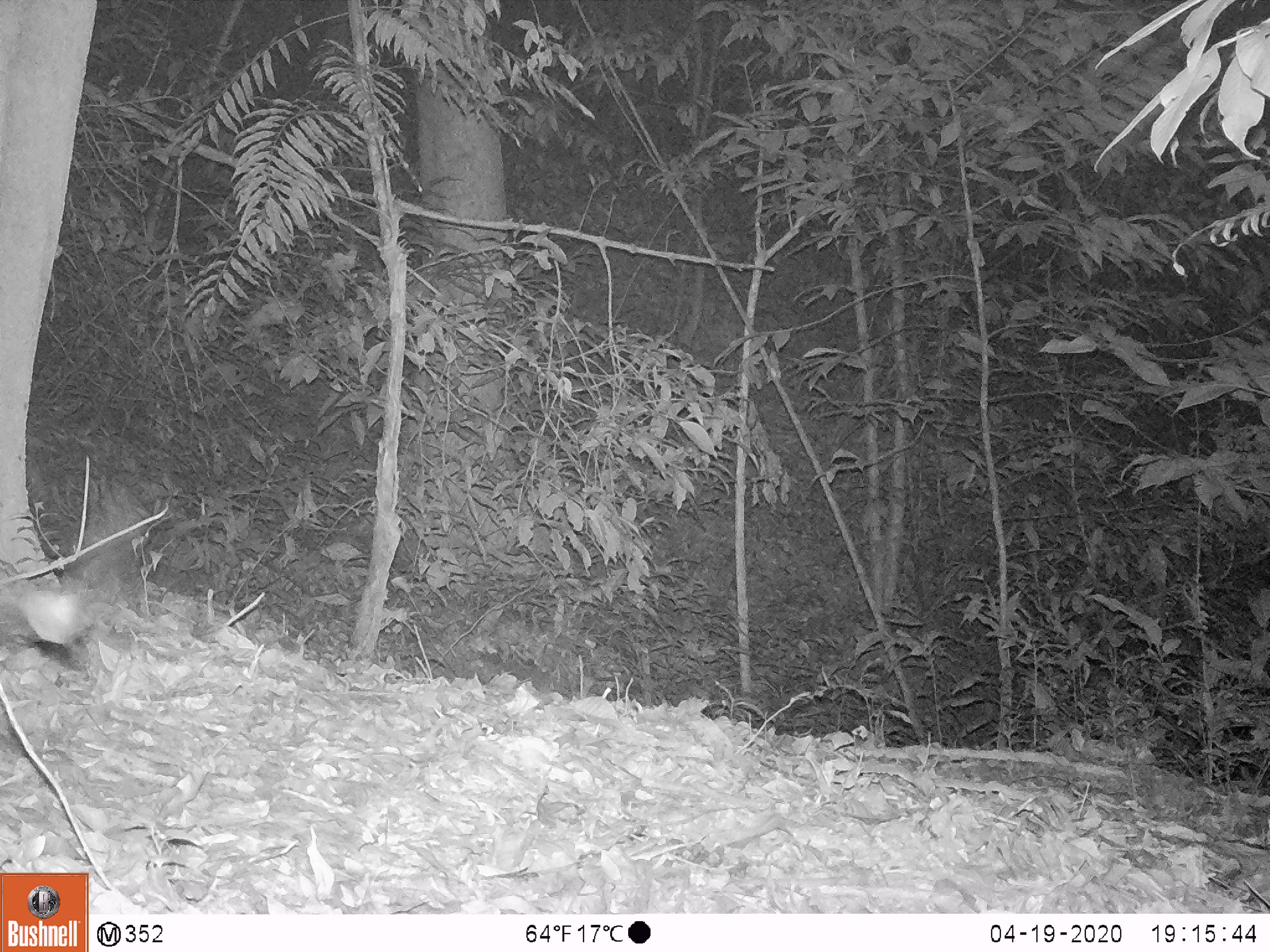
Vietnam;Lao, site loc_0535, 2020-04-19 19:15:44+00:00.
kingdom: Animalia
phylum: Arthropoda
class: Insecta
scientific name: Insecta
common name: insect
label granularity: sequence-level